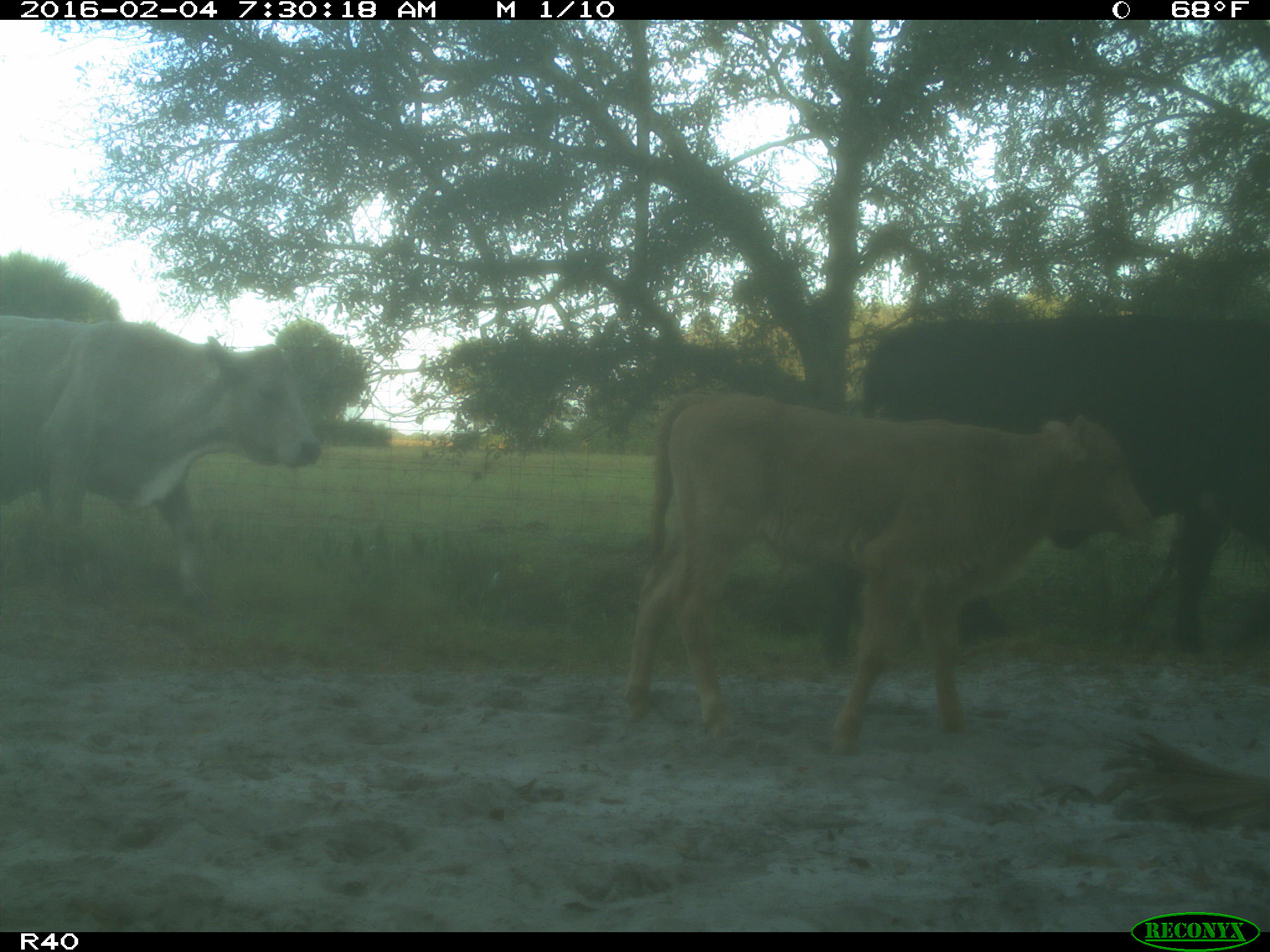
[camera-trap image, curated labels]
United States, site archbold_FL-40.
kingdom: Animalia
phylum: Chordata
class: Mammalia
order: Artiodactyla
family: Bovidae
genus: Bos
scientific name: Bos taurus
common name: domestic cow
Bos taurus (domestic cow).